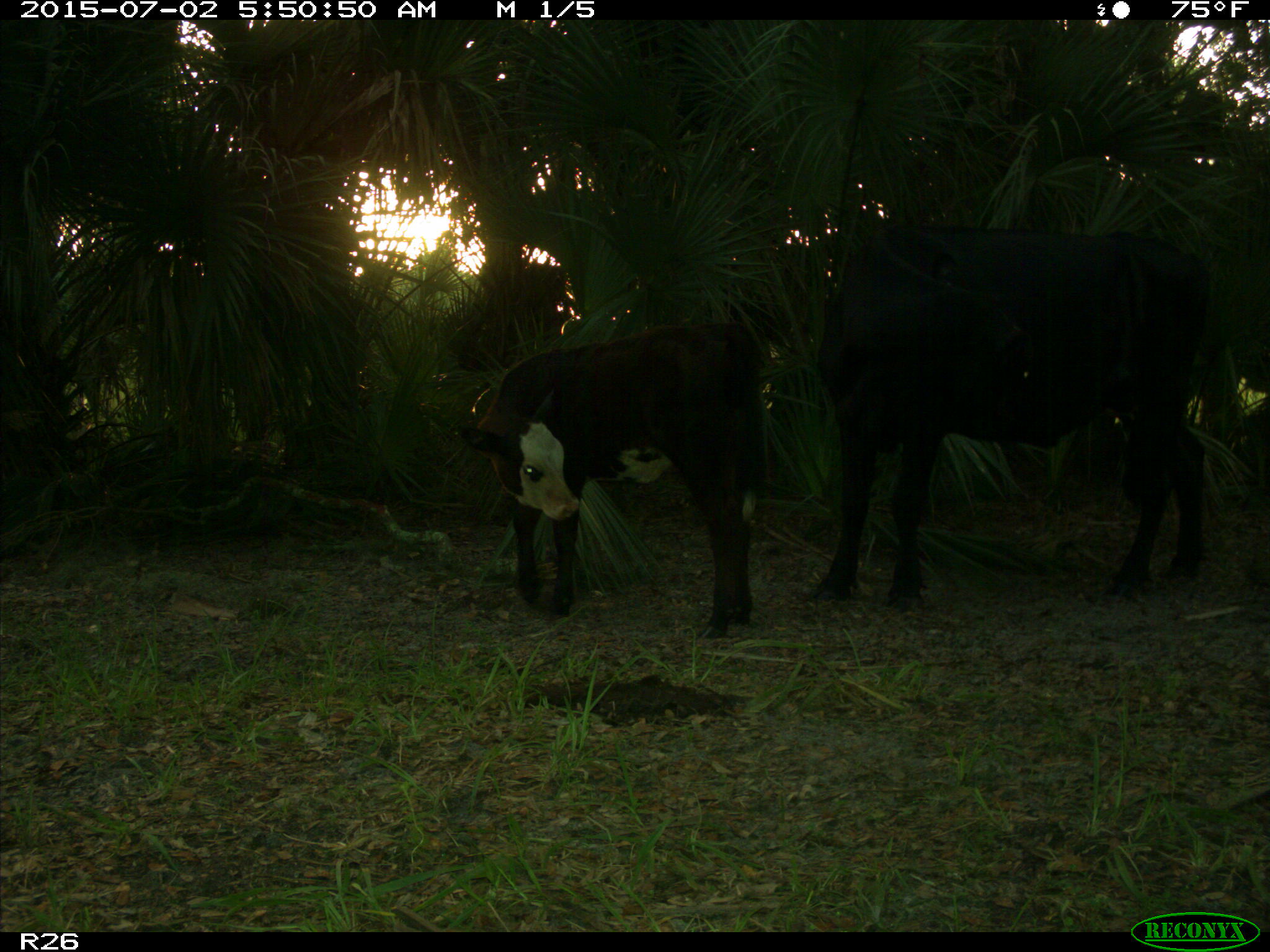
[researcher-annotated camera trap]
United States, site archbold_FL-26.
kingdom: Animalia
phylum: Chordata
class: Mammalia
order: Artiodactyla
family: Bovidae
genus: Bos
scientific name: Bos taurus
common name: domestic cow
Bos taurus (domestic cow).